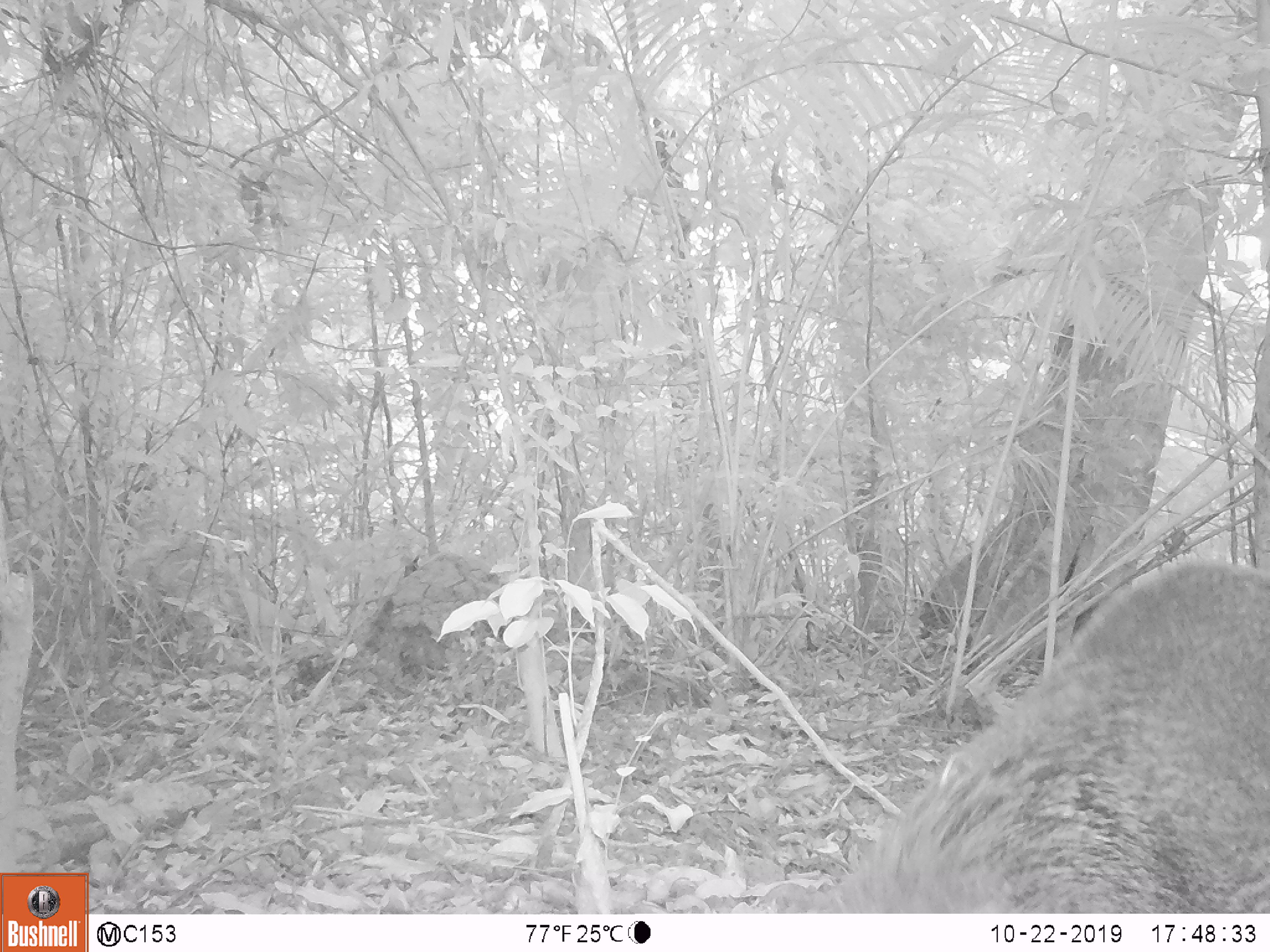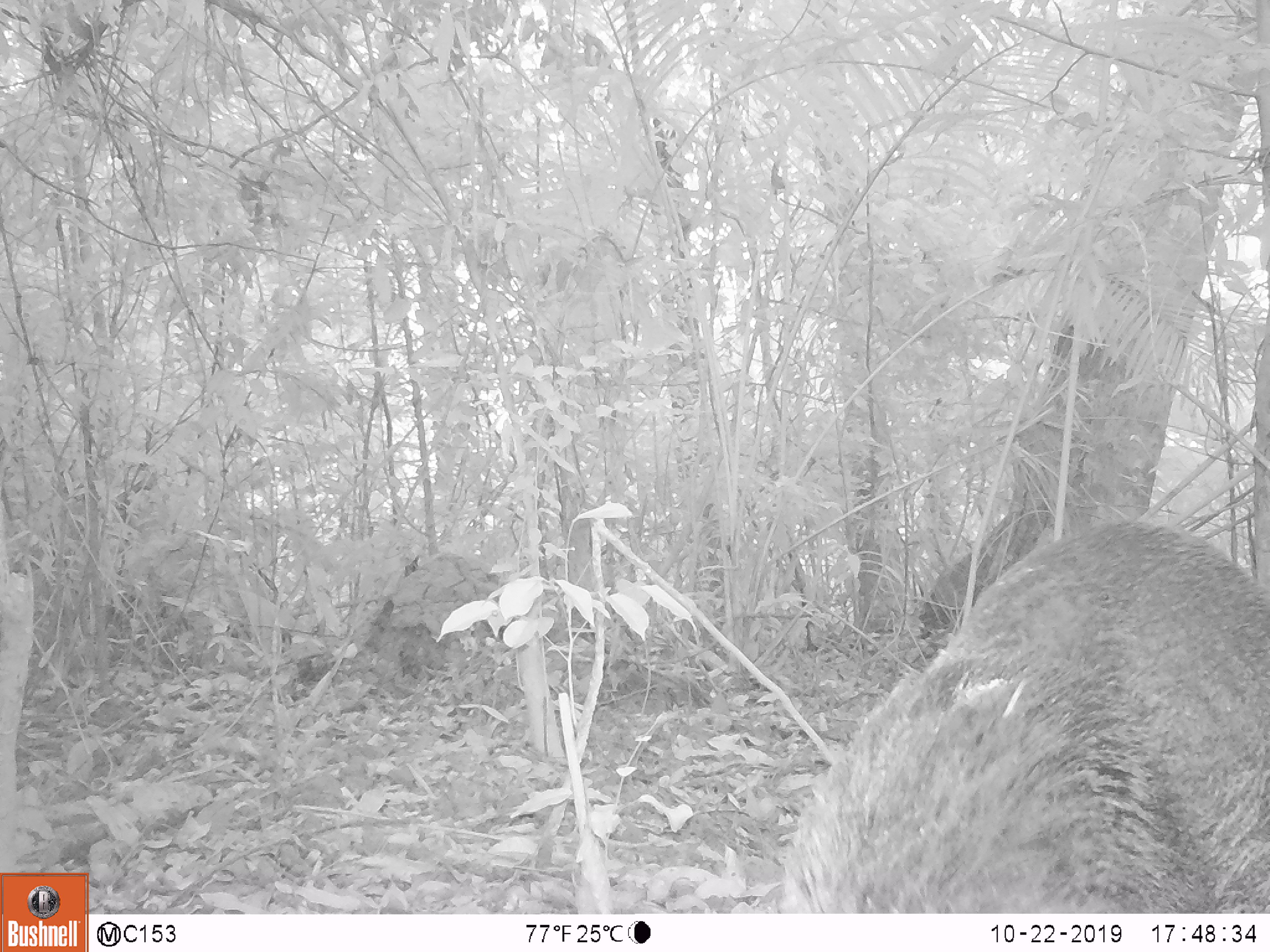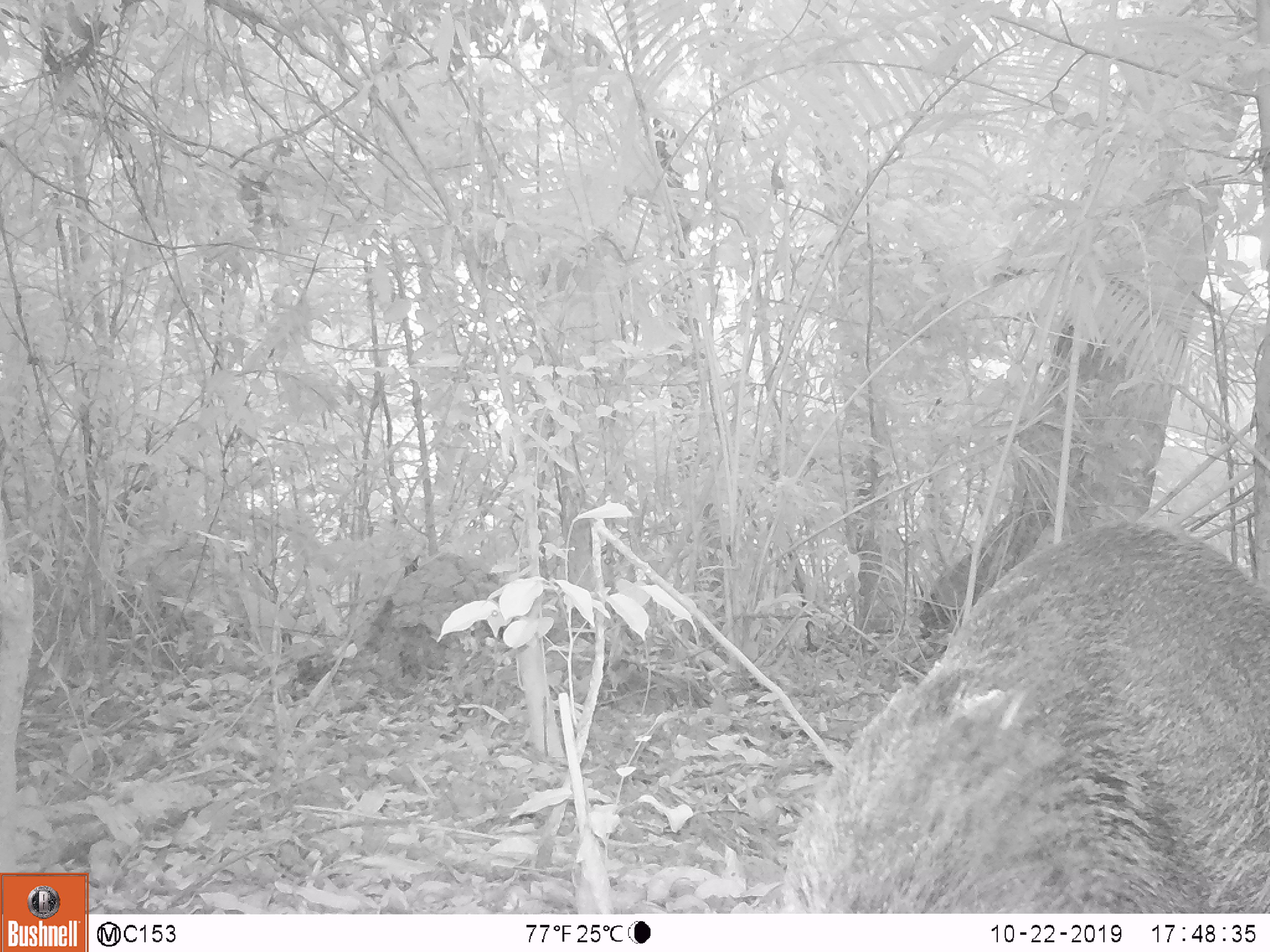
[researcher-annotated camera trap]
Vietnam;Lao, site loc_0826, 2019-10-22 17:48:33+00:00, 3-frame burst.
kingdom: Animalia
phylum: Chordata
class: Mammalia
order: Artiodactyla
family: Suidae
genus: Sus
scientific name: Sus scrofa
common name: eurasian wild pig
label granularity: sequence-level